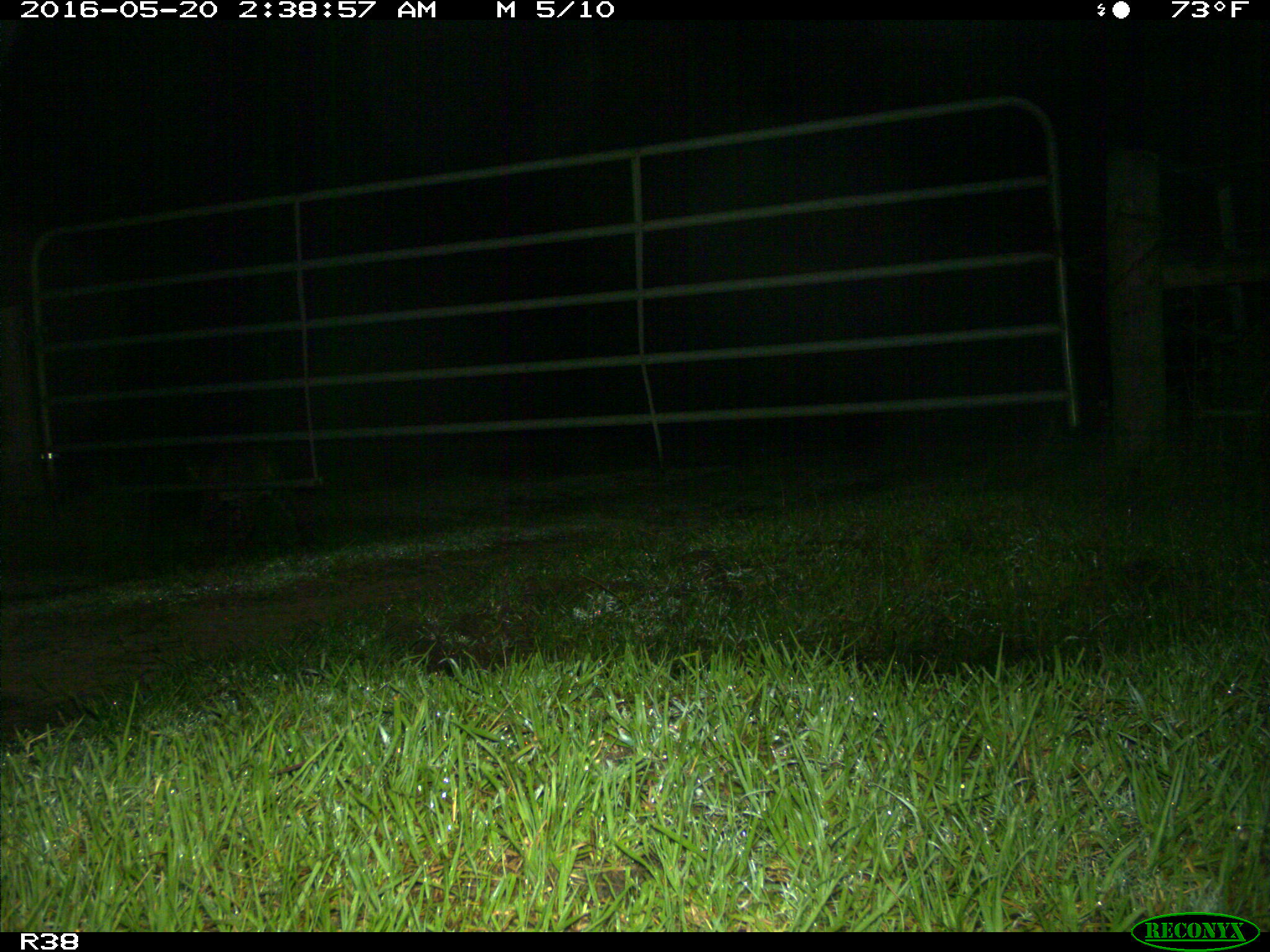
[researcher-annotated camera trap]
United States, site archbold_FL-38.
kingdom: Animalia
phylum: Chordata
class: Mammalia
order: Carnivora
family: Felidae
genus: Lynx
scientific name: Lynx rufus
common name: bobcat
Lynx rufus (bobcat).